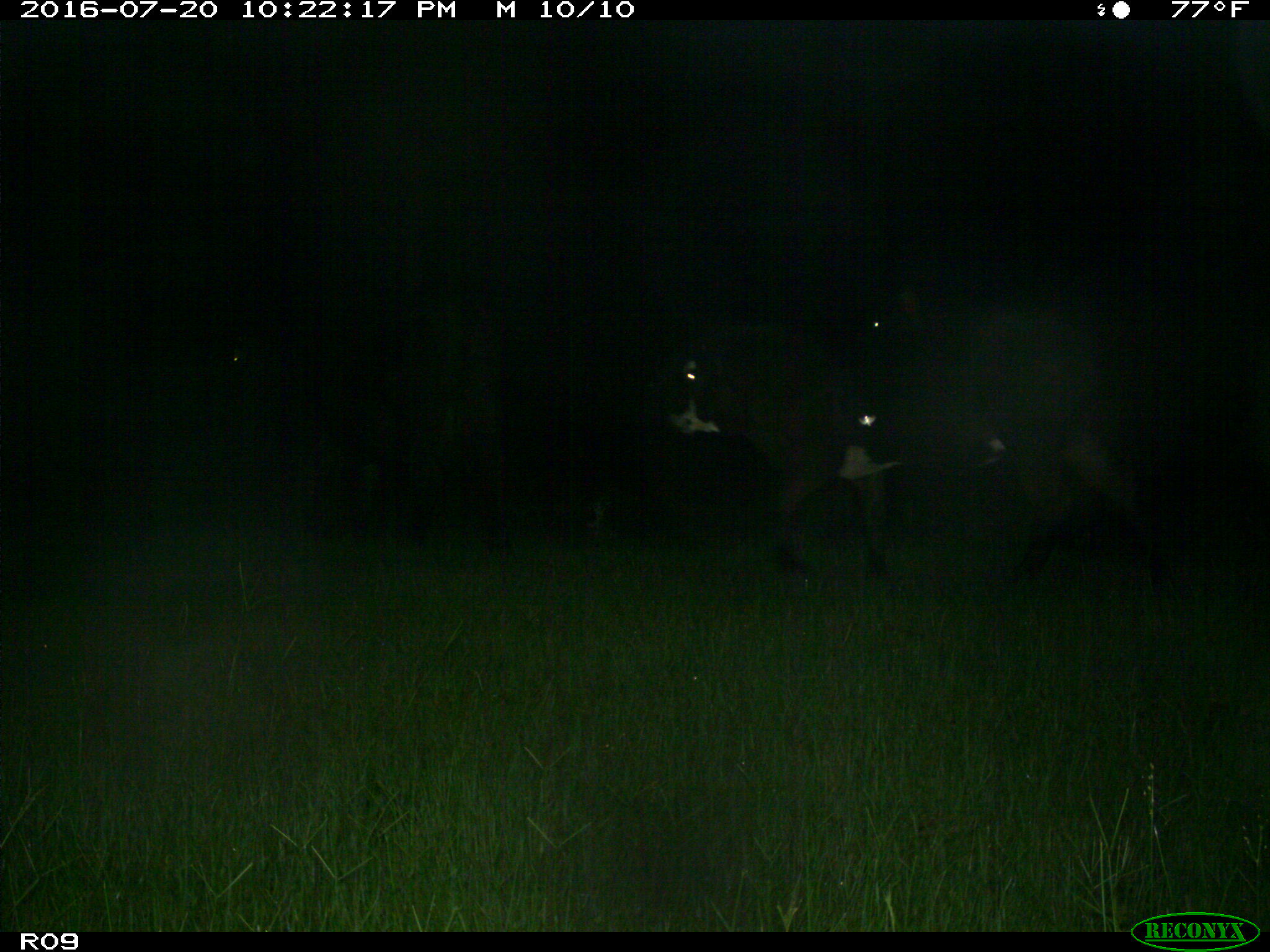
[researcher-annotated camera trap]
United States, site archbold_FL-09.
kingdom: Animalia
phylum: Chordata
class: Mammalia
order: Artiodactyla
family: Bovidae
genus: Bos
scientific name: Bos taurus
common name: domestic cow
Bos taurus (domestic cow).